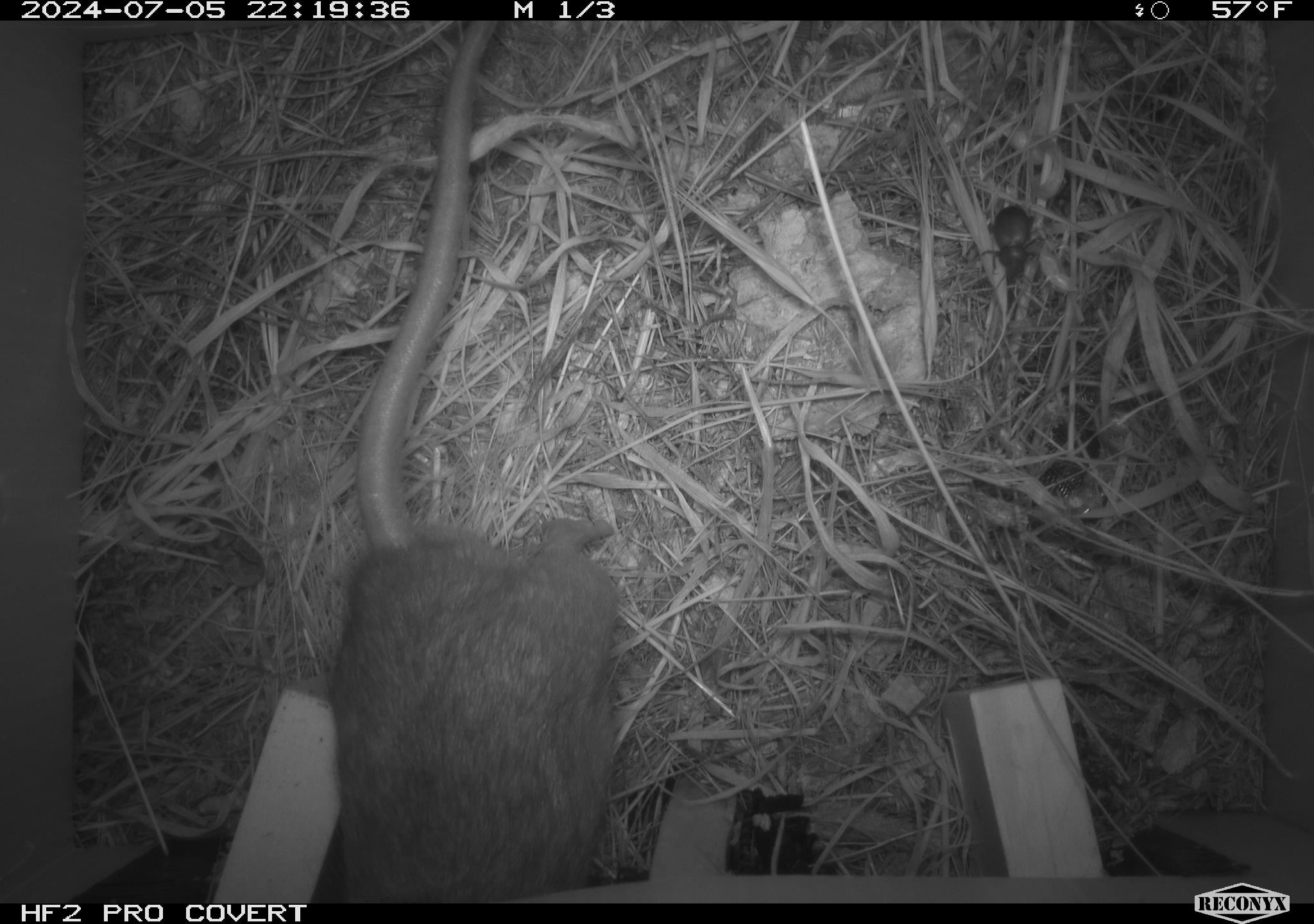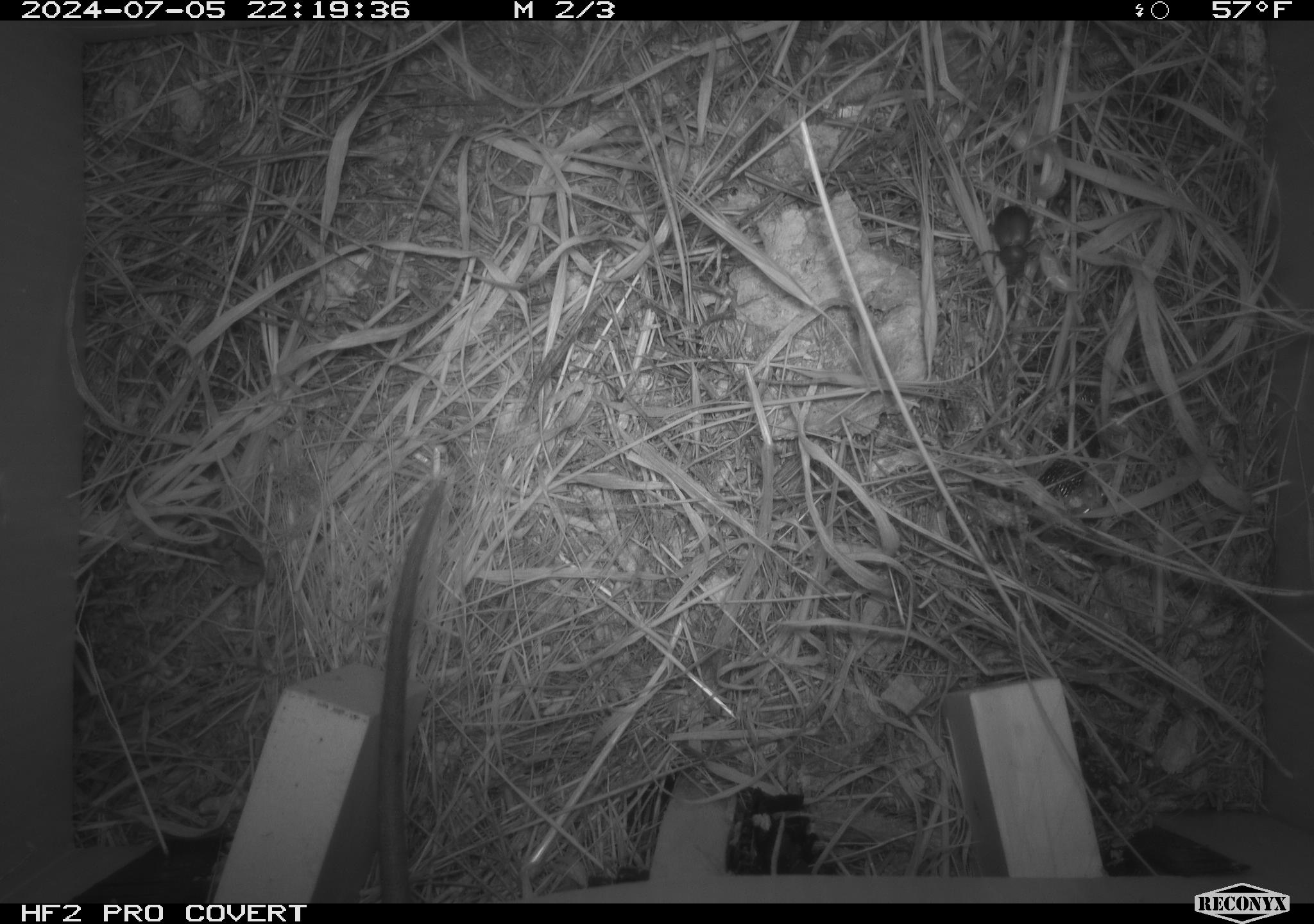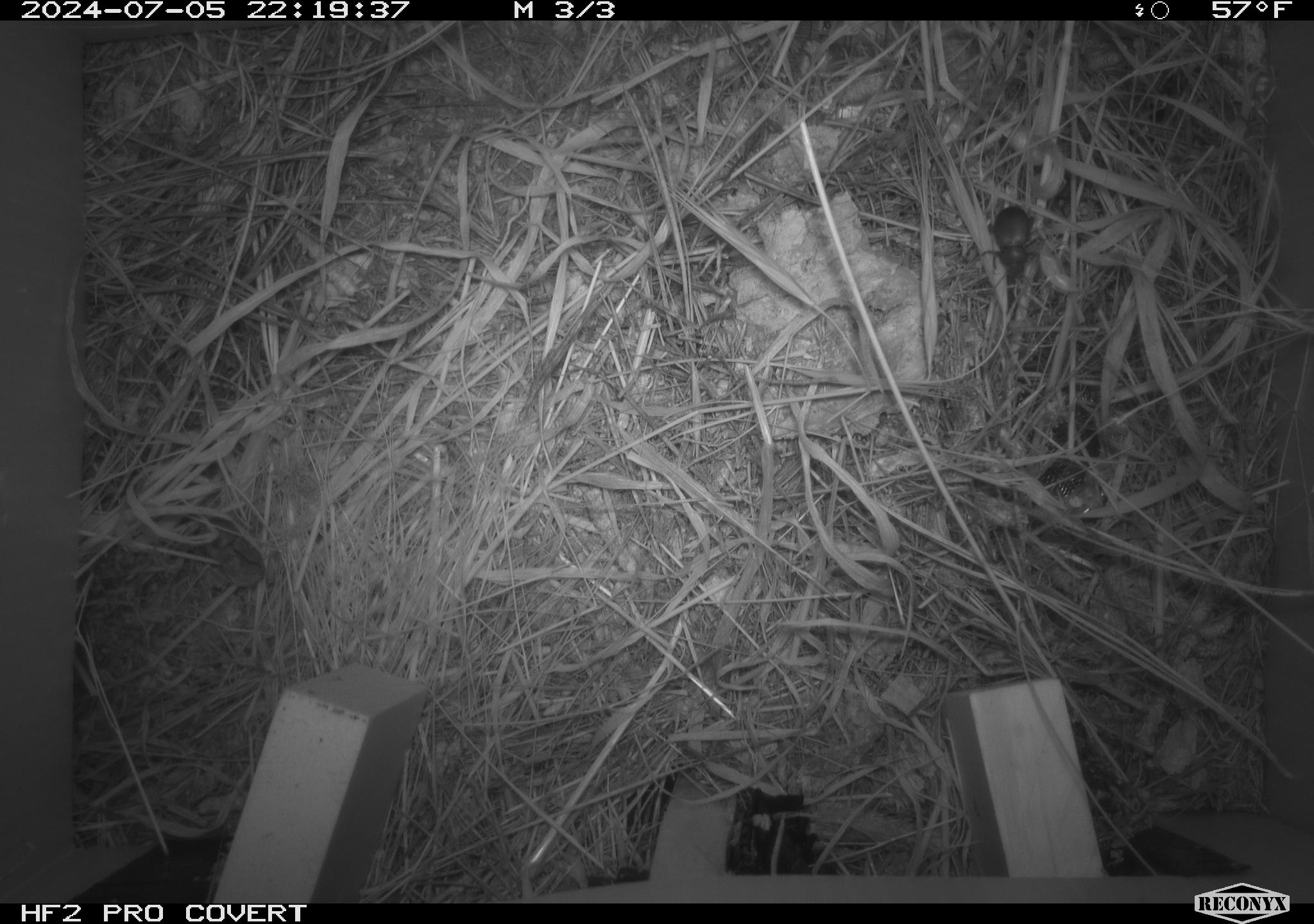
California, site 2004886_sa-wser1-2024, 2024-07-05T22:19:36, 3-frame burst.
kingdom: Animalia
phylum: Arthropoda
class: Insecta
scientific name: Insecta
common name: insect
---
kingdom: Animalia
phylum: Chordata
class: Mammalia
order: Rodentia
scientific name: Rodentia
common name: woodrat or rat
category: woodrat or rat species